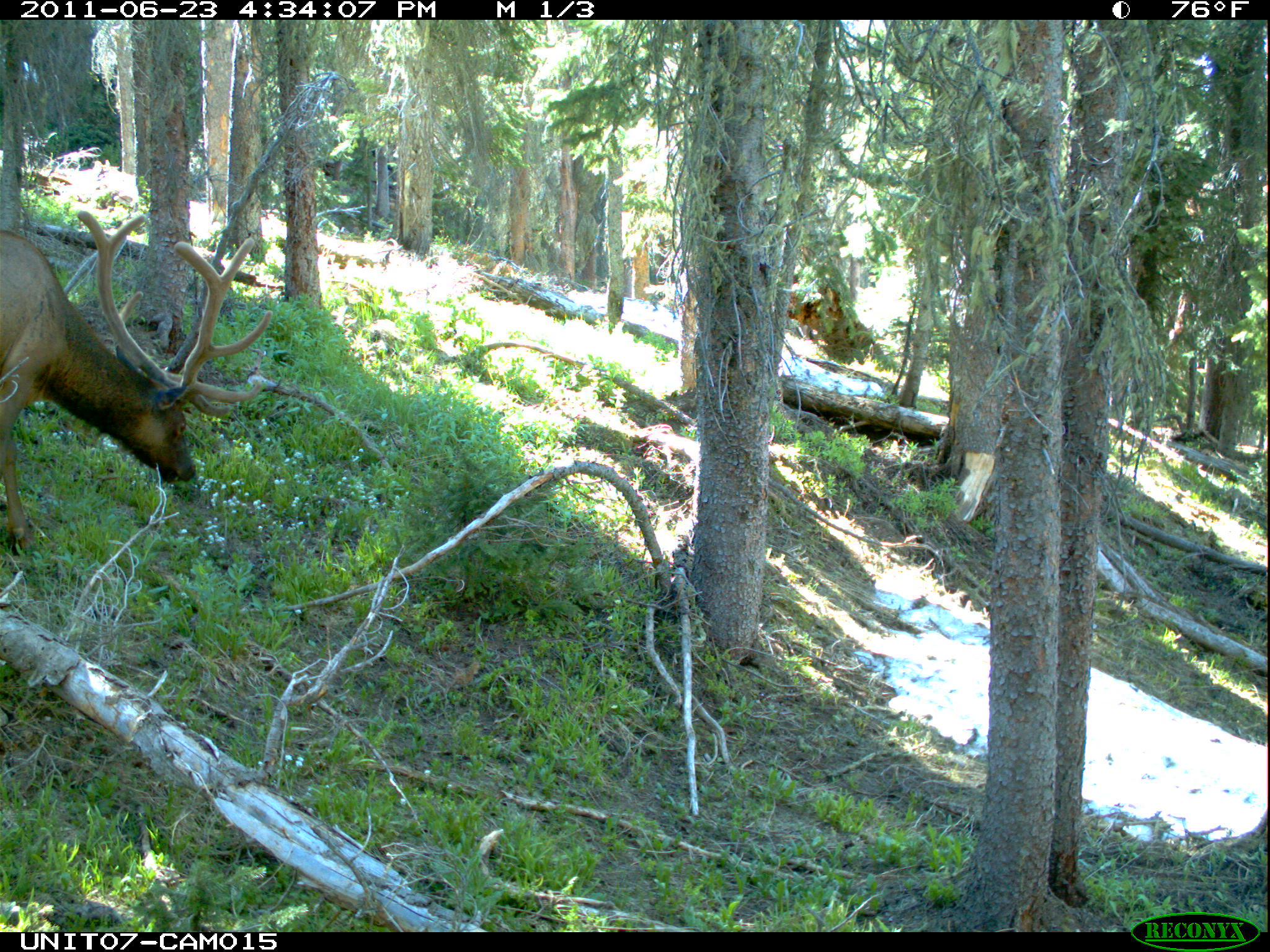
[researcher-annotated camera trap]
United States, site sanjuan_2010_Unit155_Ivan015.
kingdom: Animalia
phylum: Chordata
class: Mammalia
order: Artiodactyla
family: Cervidae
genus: Cervus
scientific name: Cervus elaphus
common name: red deer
Cervus elaphus (red deer).